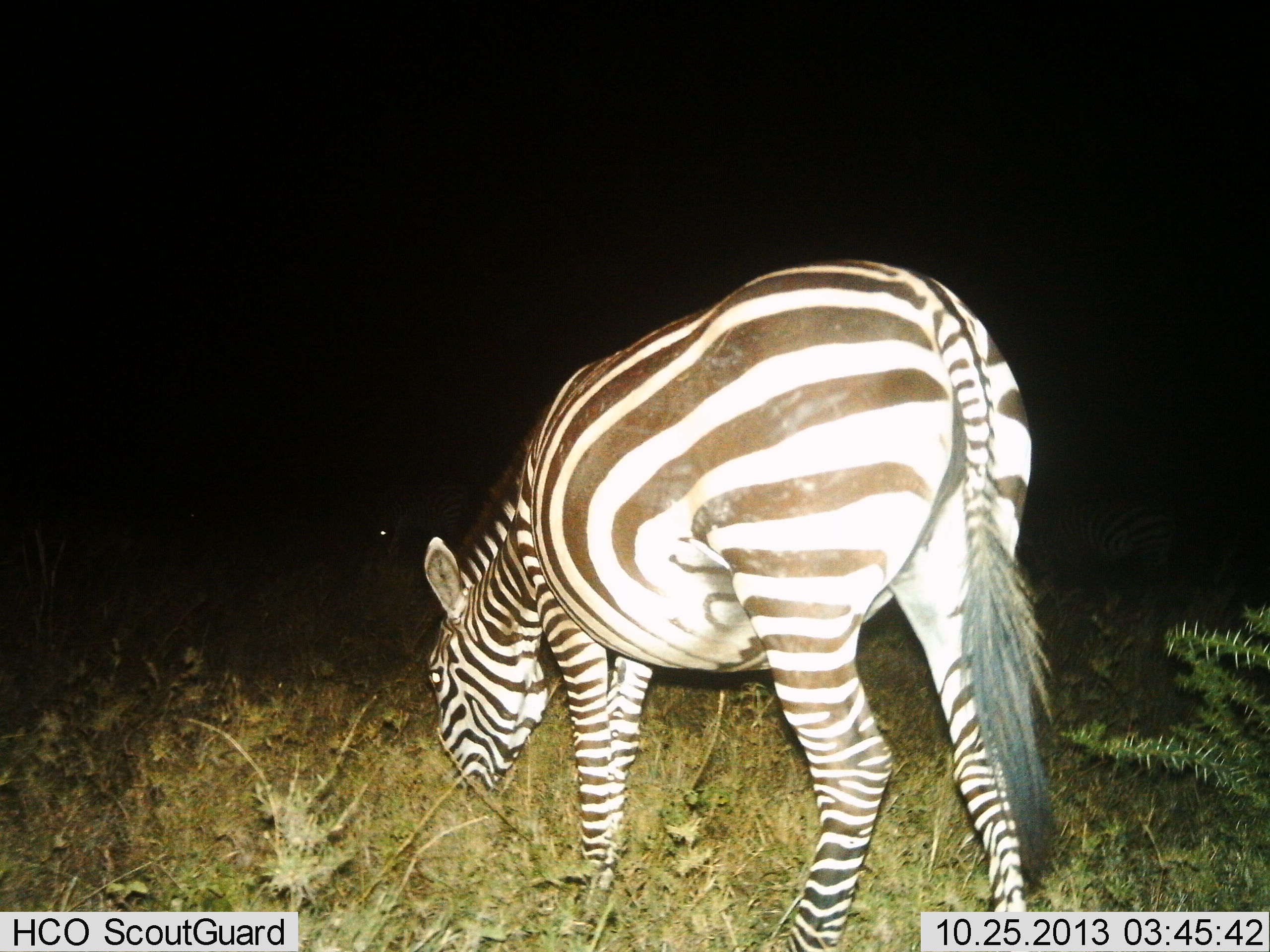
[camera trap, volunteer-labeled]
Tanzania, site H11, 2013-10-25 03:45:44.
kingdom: Animalia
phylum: Chordata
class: Mammalia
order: Perissodactyla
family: Equidae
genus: Equus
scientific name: Equus quagga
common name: plains zebra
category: zebra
Zebra (plains zebra) (Equus quagga), count 1. Behavior (volunteer vote fractions): standing 20%, resting 0%, moving 5%, interacting 0%. Young present (vote fraction): 0%. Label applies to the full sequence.